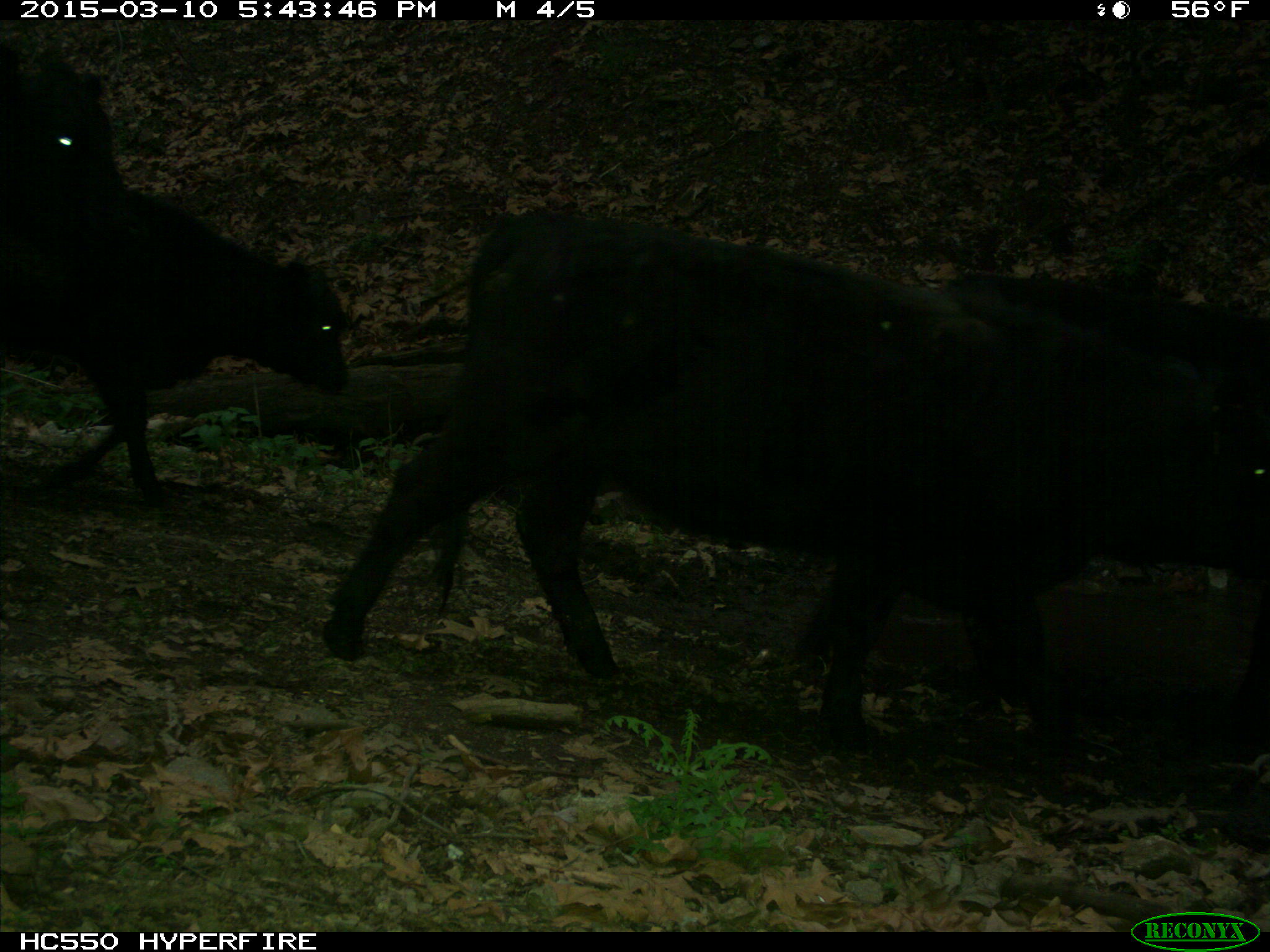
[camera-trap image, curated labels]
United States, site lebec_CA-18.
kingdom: Animalia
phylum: Chordata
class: Mammalia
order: Artiodactyla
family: Bovidae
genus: Bos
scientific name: Bos taurus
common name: domestic cow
Bos taurus (domestic cow).